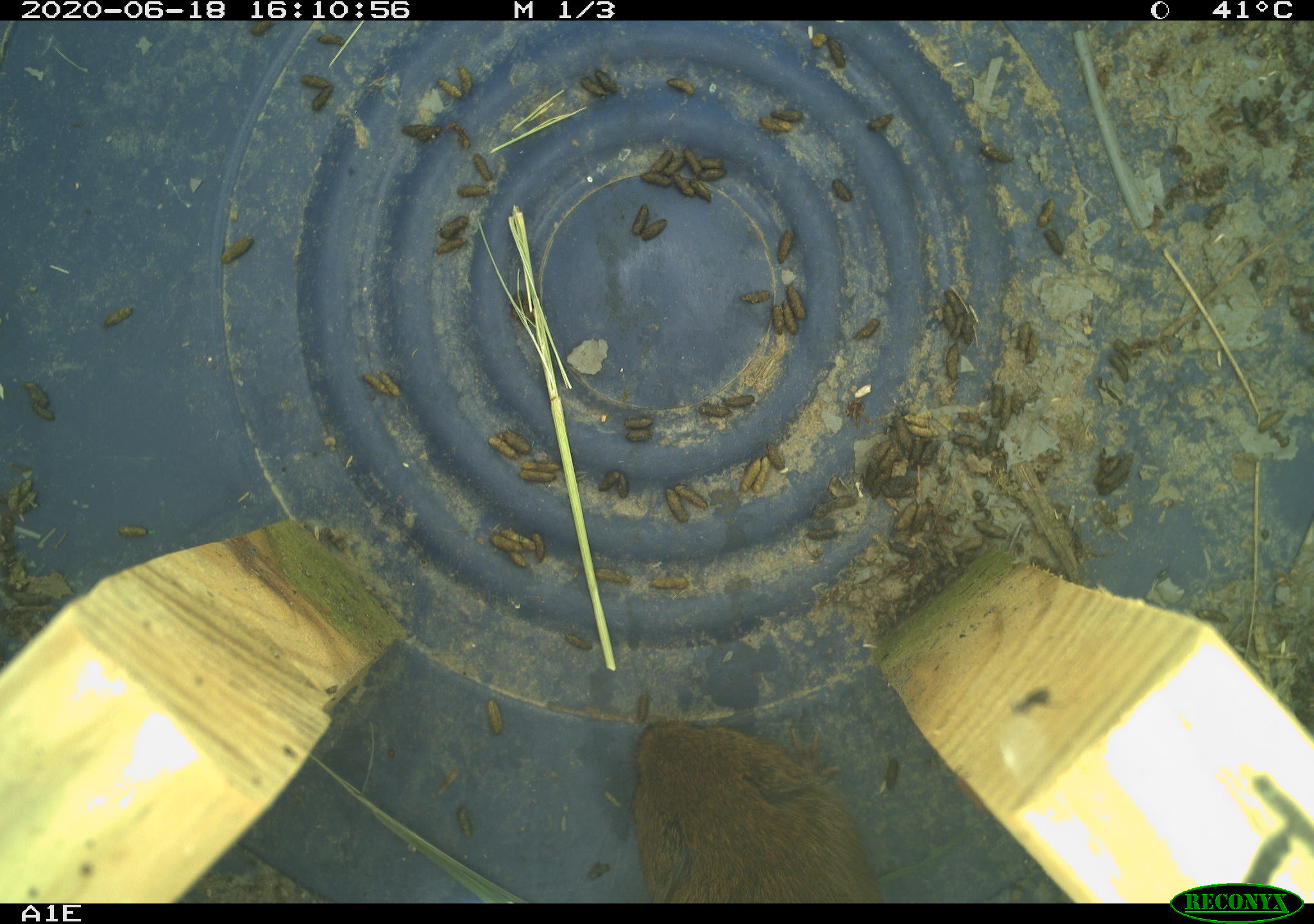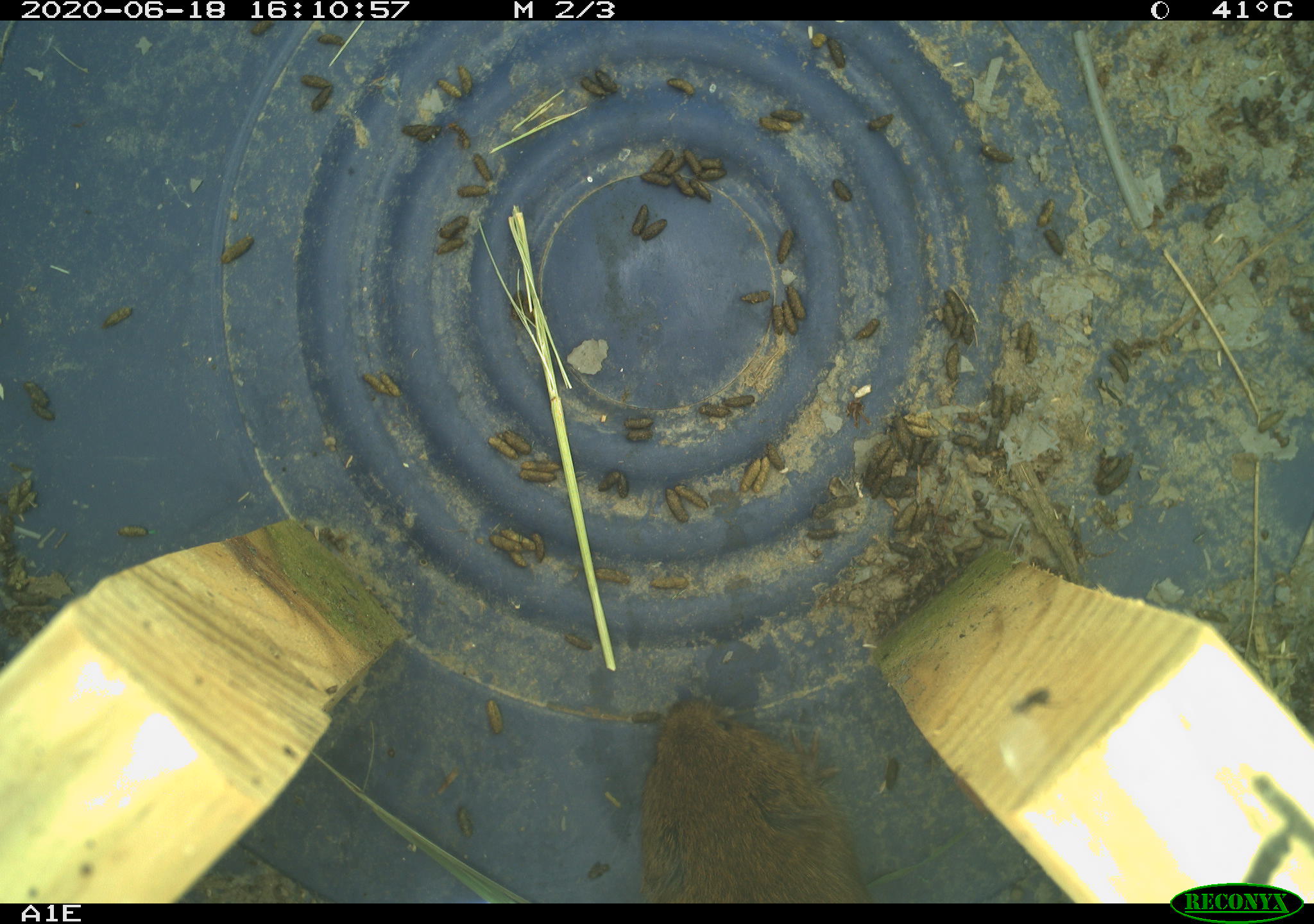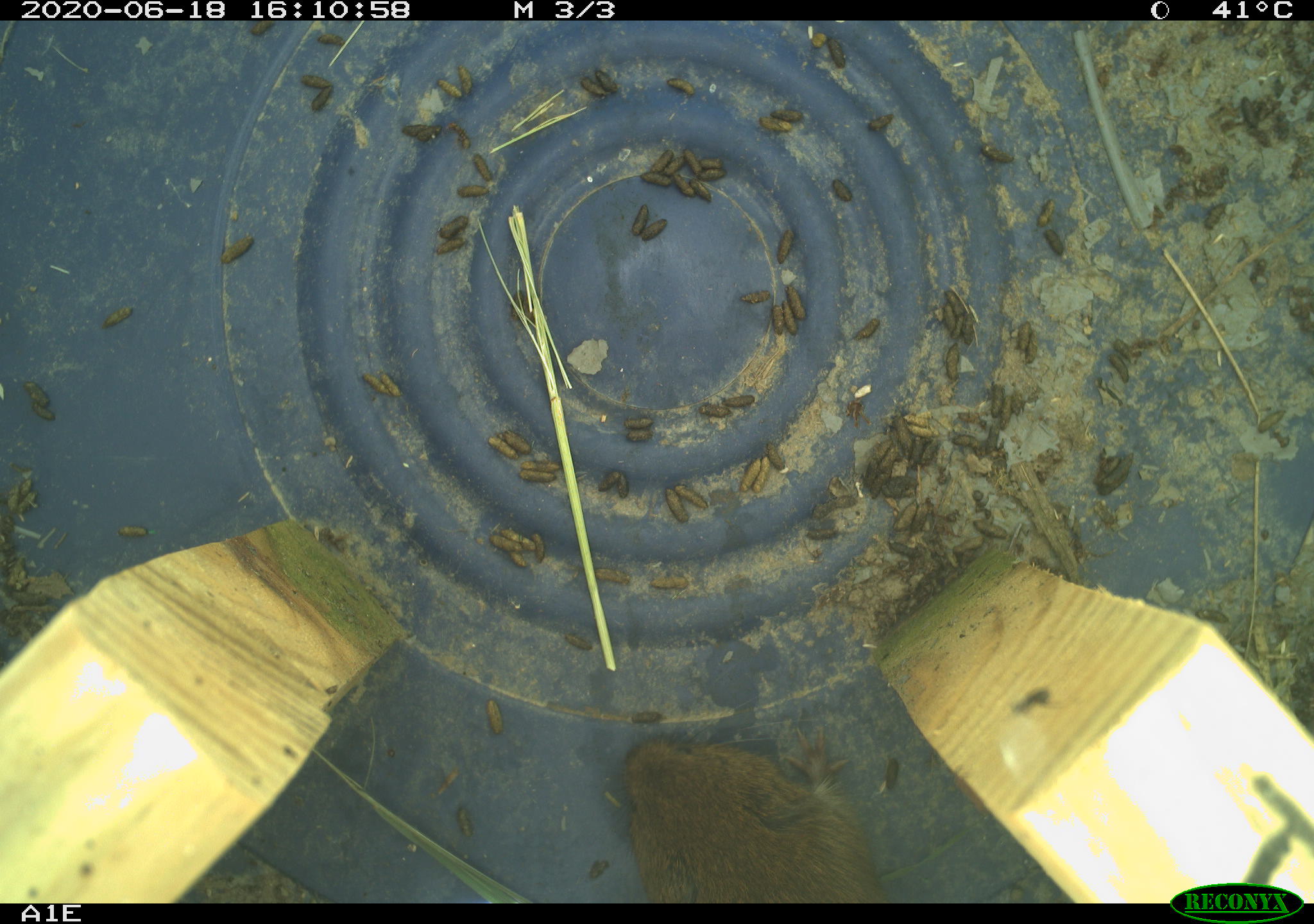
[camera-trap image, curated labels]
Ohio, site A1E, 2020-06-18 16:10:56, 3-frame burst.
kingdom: Animalia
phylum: Chordata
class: Mammalia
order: Rodentia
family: Cricetidae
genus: Microtus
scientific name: Microtus pennsylvanicus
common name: meadow vole